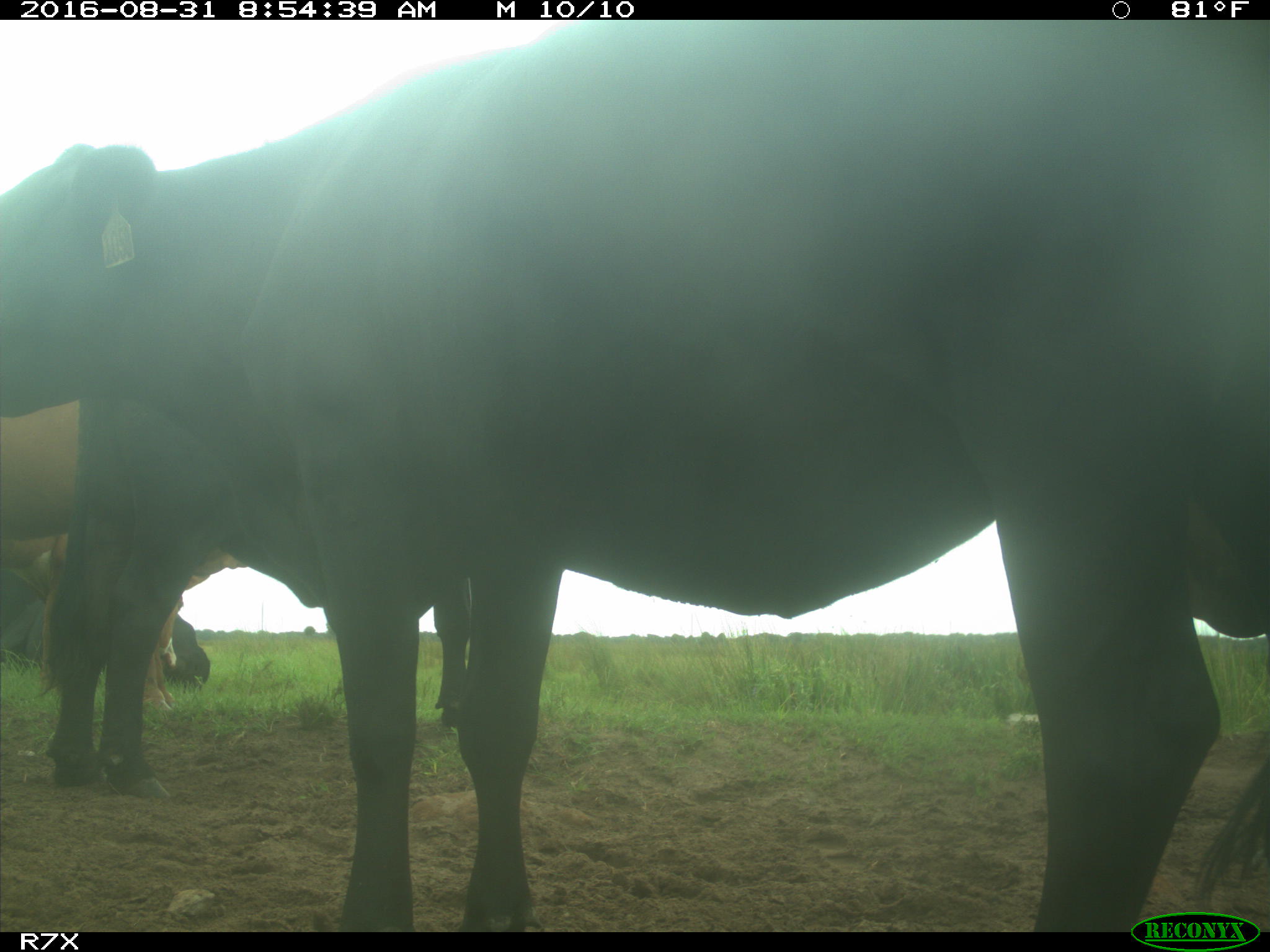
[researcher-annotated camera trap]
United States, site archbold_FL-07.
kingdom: Animalia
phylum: Chordata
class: Mammalia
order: Artiodactyla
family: Bovidae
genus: Bos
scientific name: Bos taurus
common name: domestic cow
Bos taurus (domestic cow).